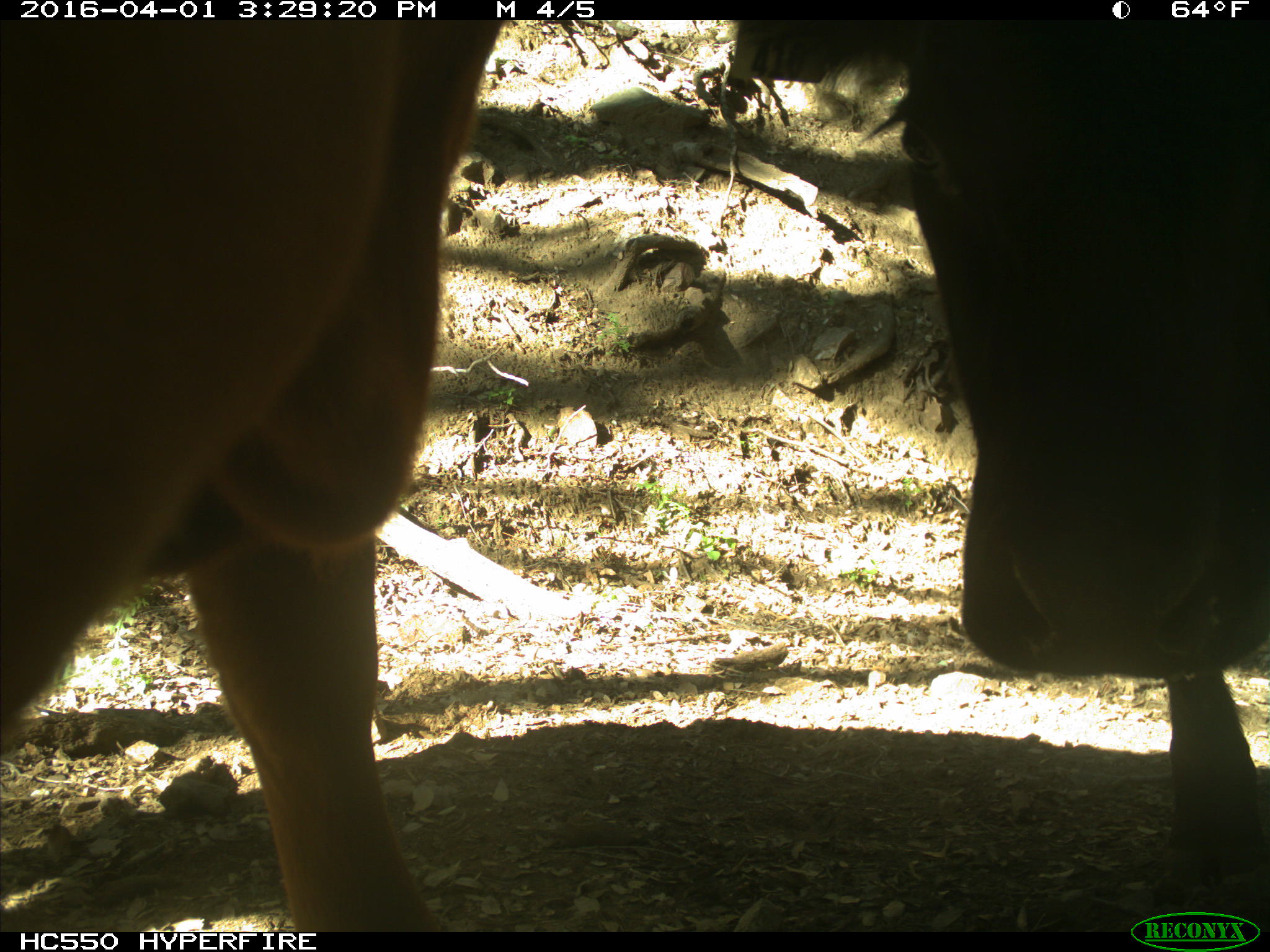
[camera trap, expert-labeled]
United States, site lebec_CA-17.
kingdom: Animalia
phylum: Chordata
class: Mammalia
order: Artiodactyla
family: Bovidae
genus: Bos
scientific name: Bos taurus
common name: domestic cow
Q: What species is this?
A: Bos taurus (domestic cow).